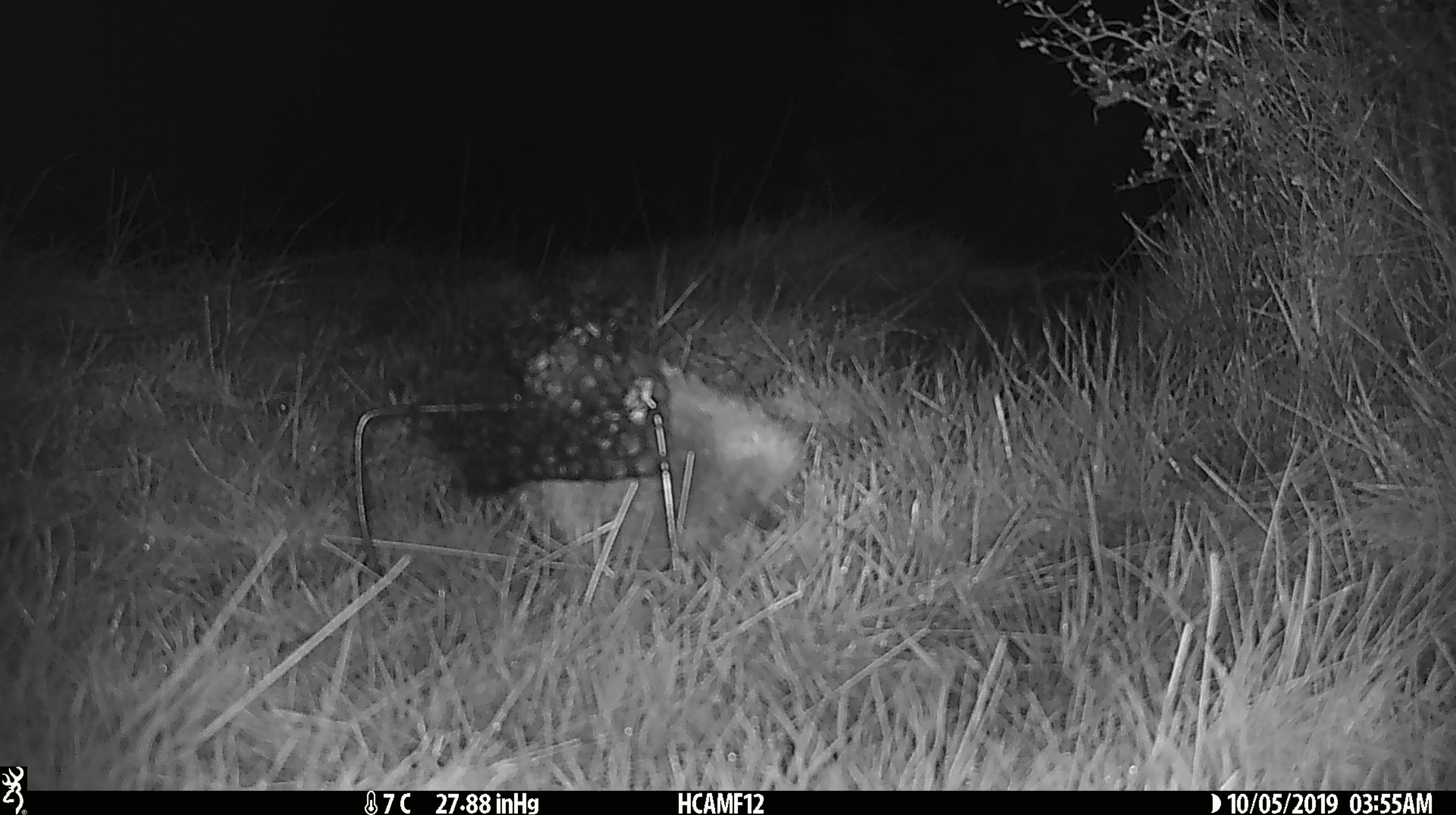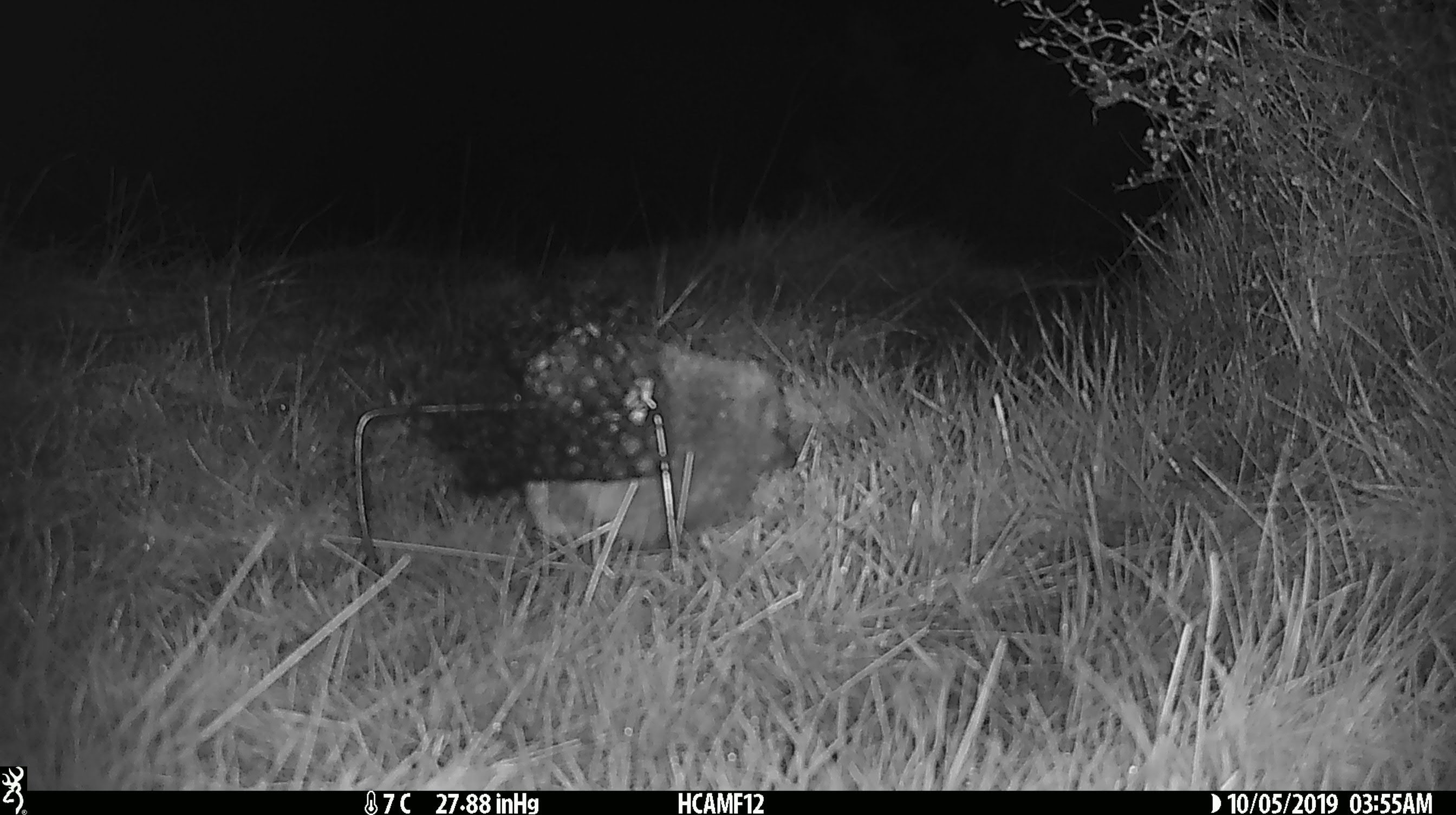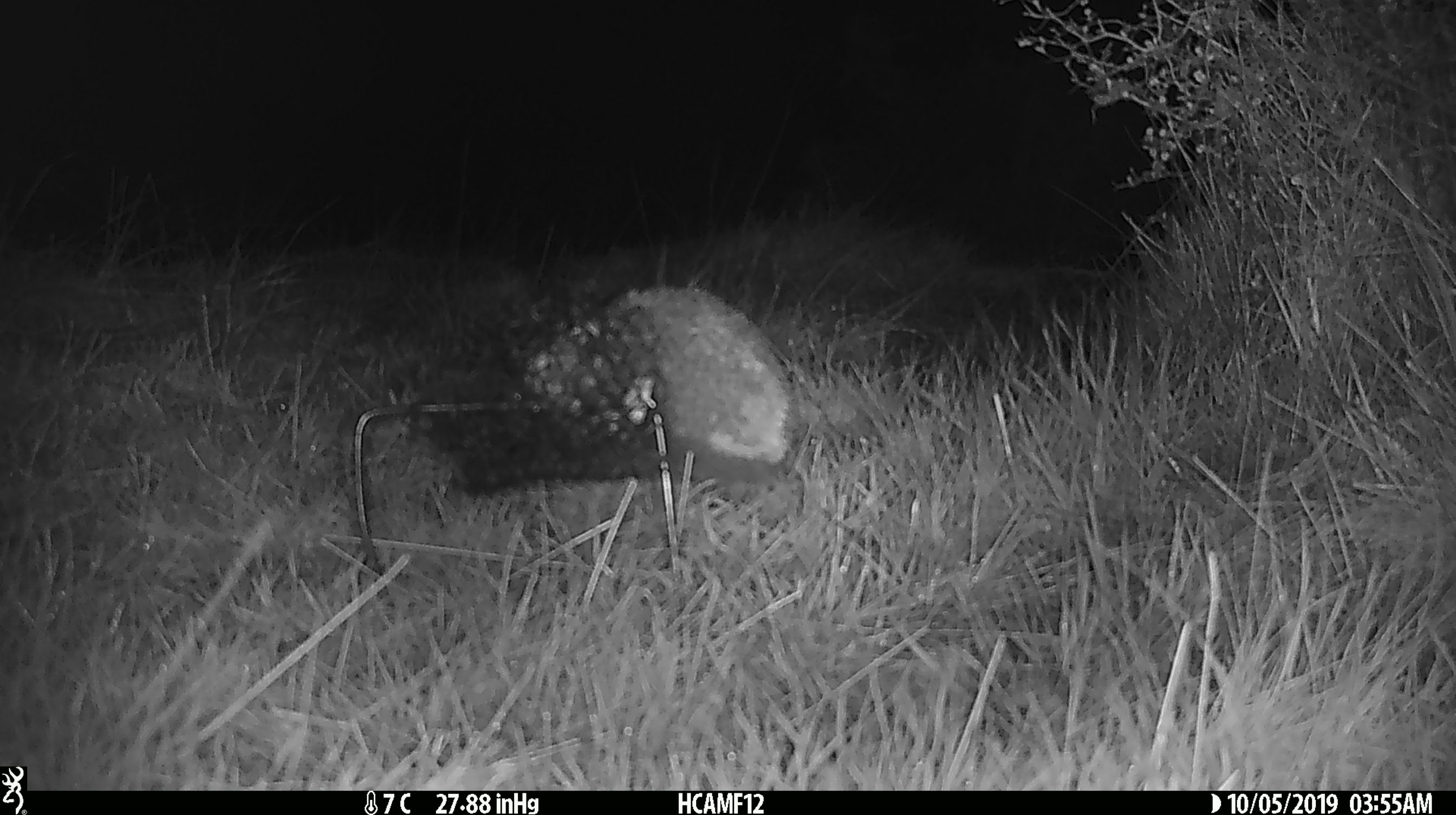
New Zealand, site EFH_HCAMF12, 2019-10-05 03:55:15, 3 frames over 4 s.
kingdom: Animalia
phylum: Chordata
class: Mammalia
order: Eulipotyphla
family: Erinaceidae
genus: Erinaceus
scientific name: Erinaceus europaeus europaeus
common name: european hedgehog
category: hedgehog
Hedgehog (european hedgehog) (Erinaceus europaeus europaeus).